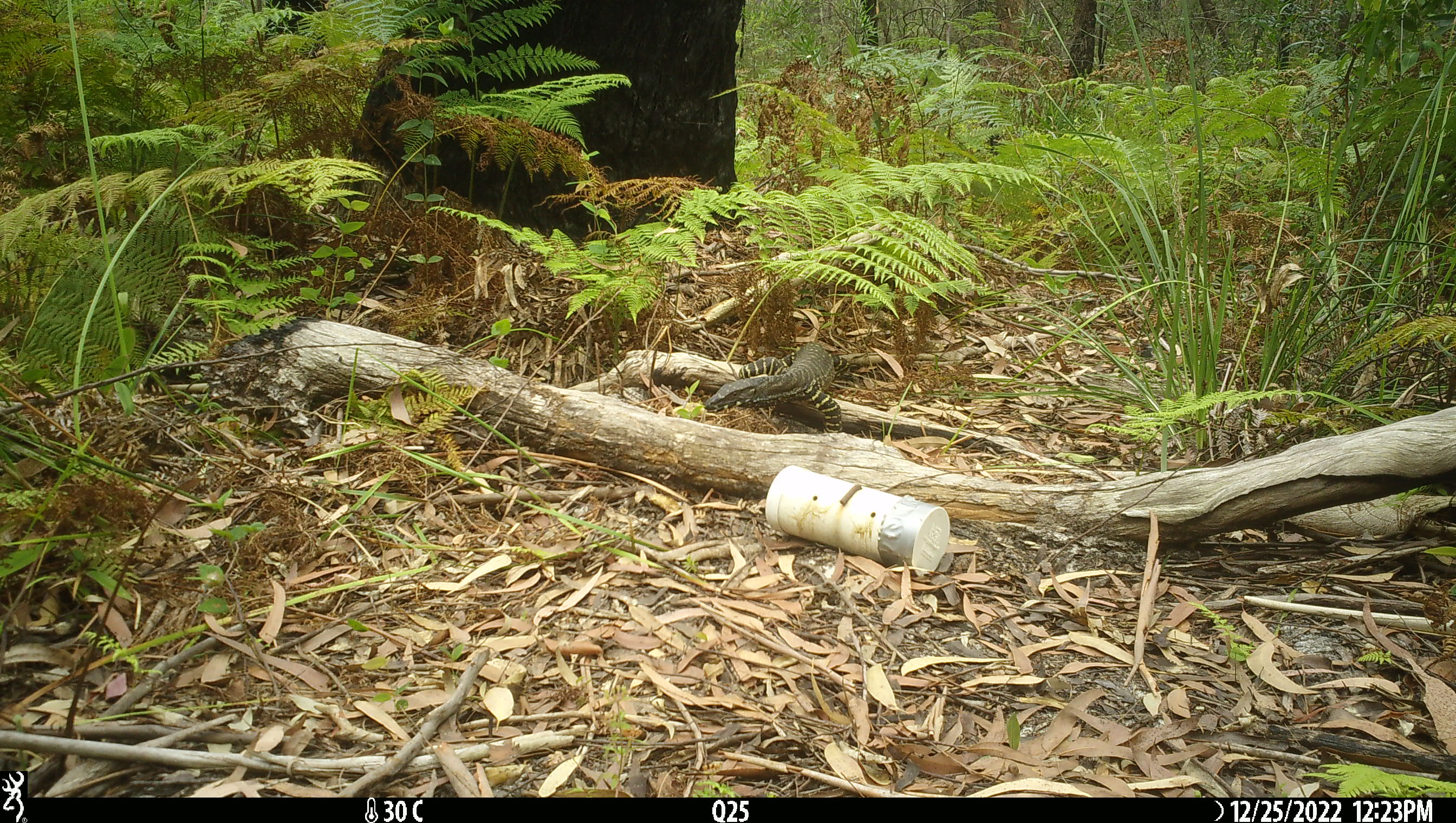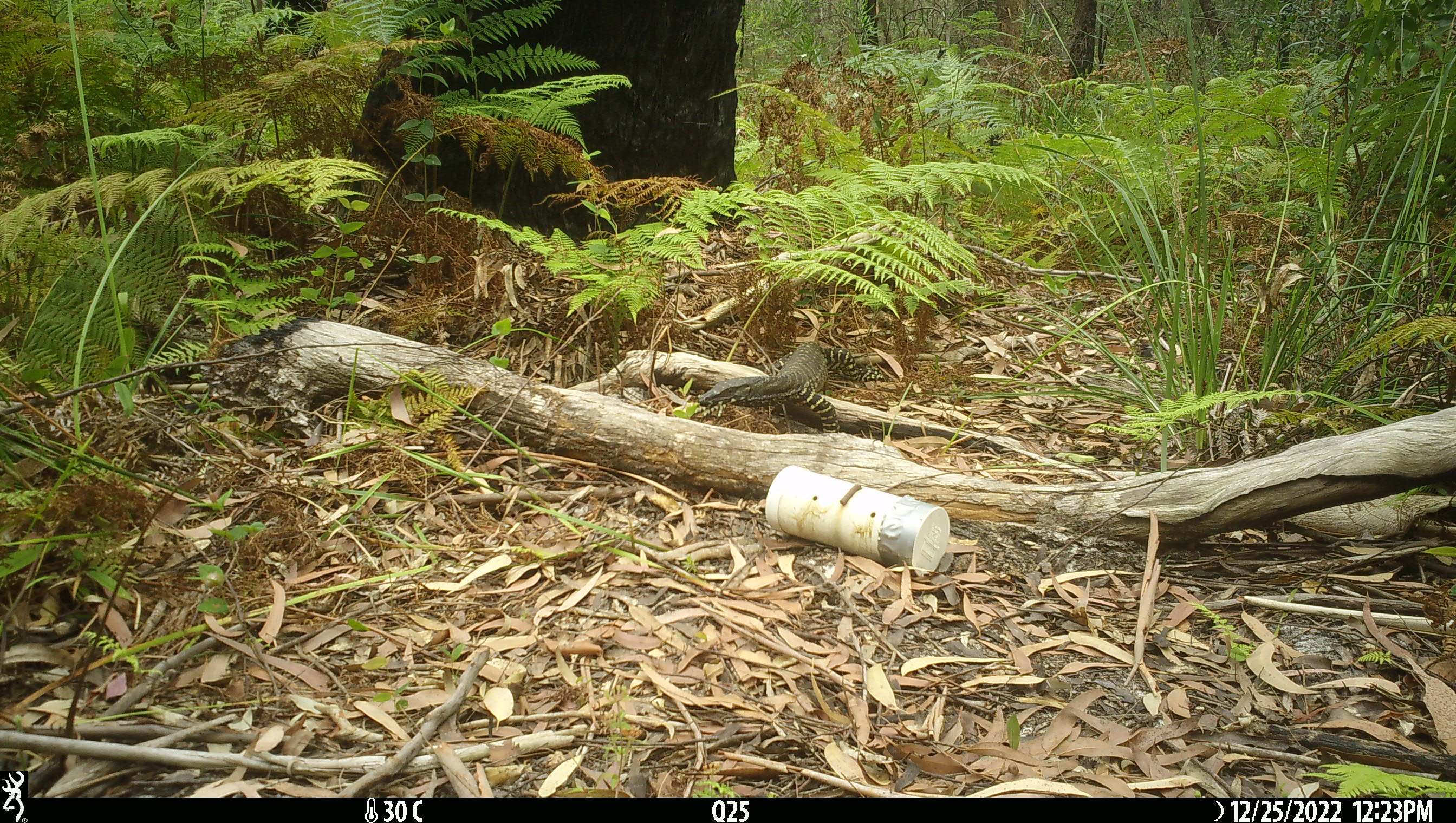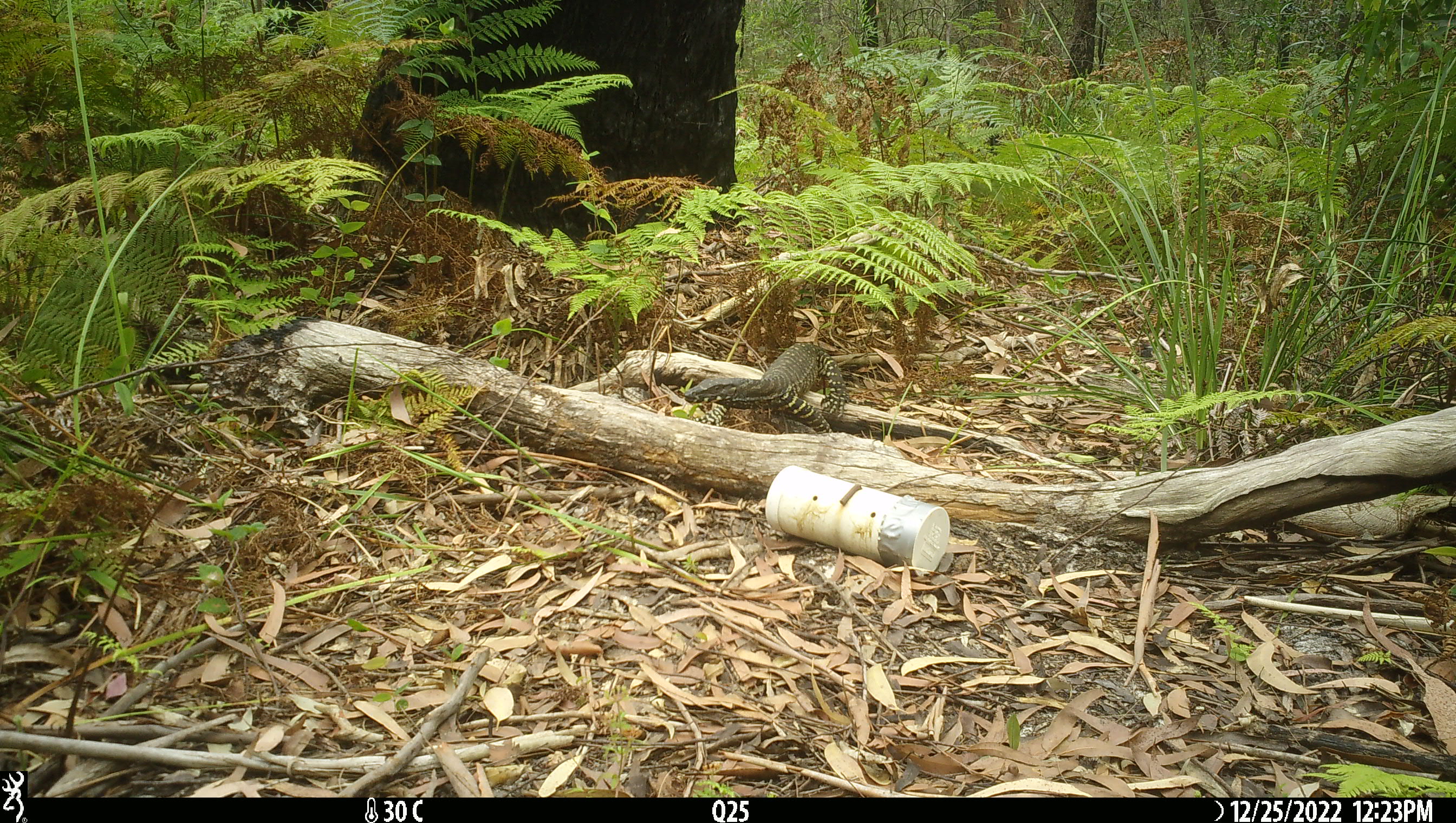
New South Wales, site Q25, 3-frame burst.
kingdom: Animalia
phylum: Chordata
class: Reptilia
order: Squamata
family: Varanidae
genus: Varanus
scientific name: Varanus varius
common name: lace monitor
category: goanna